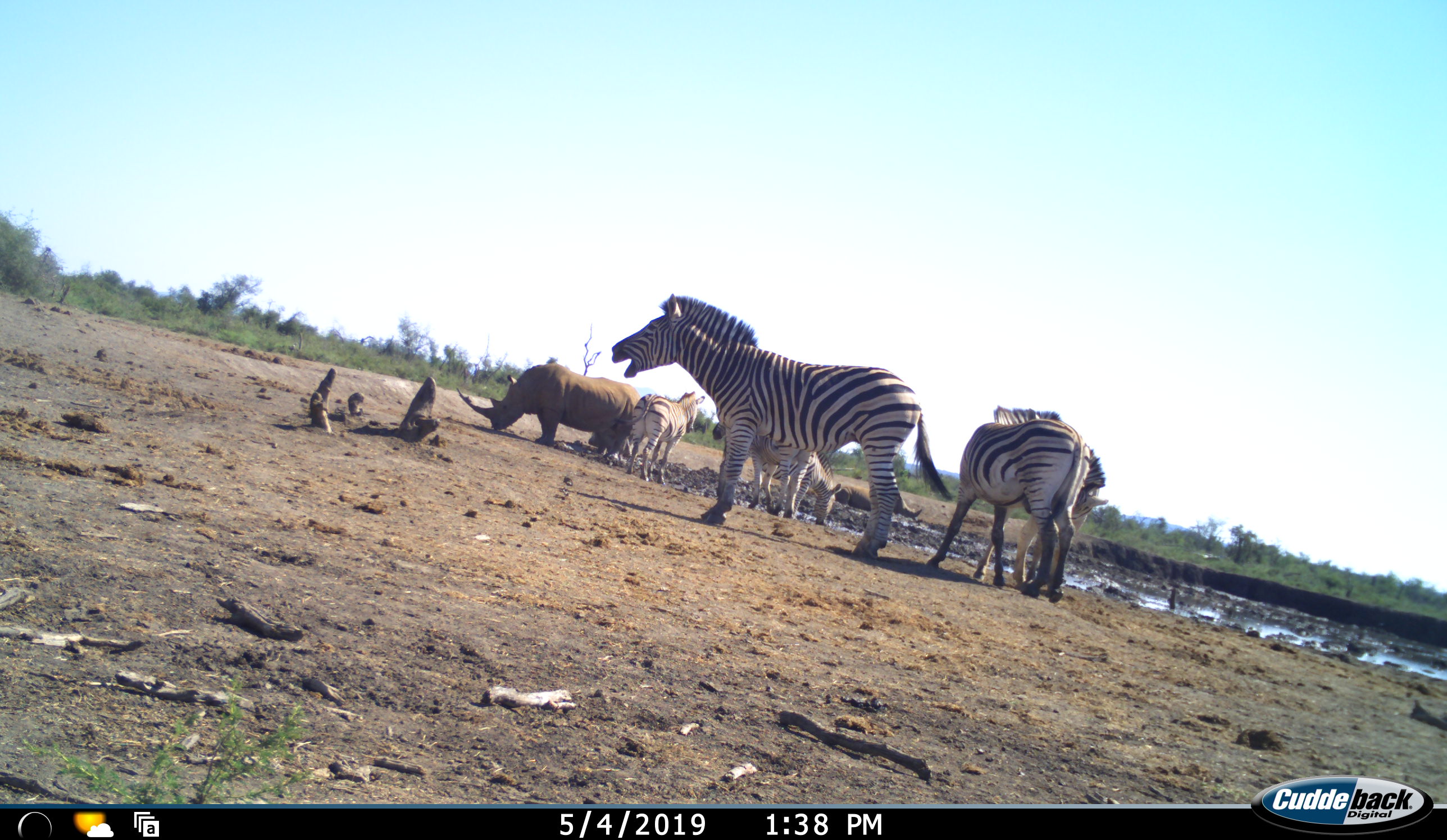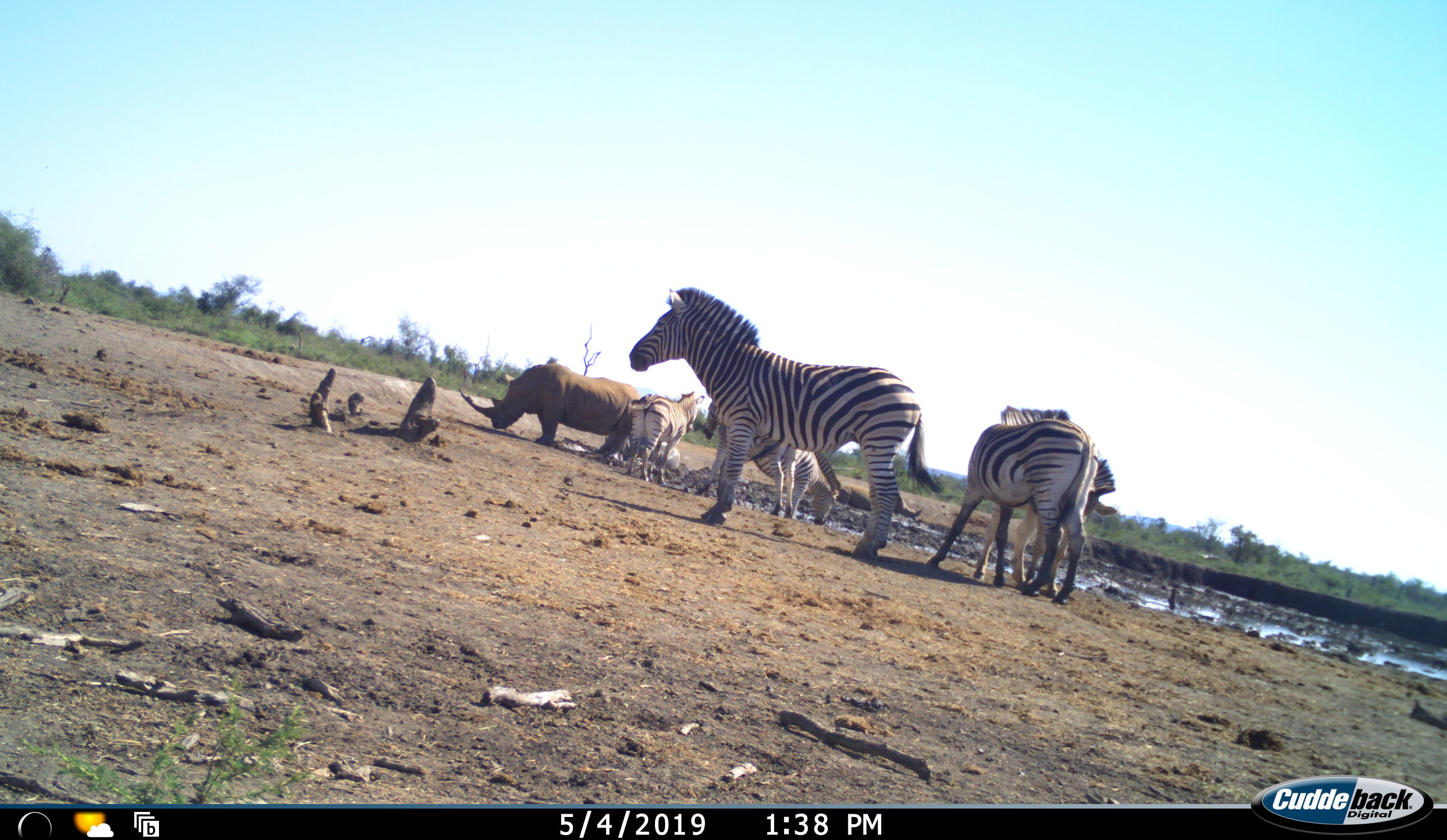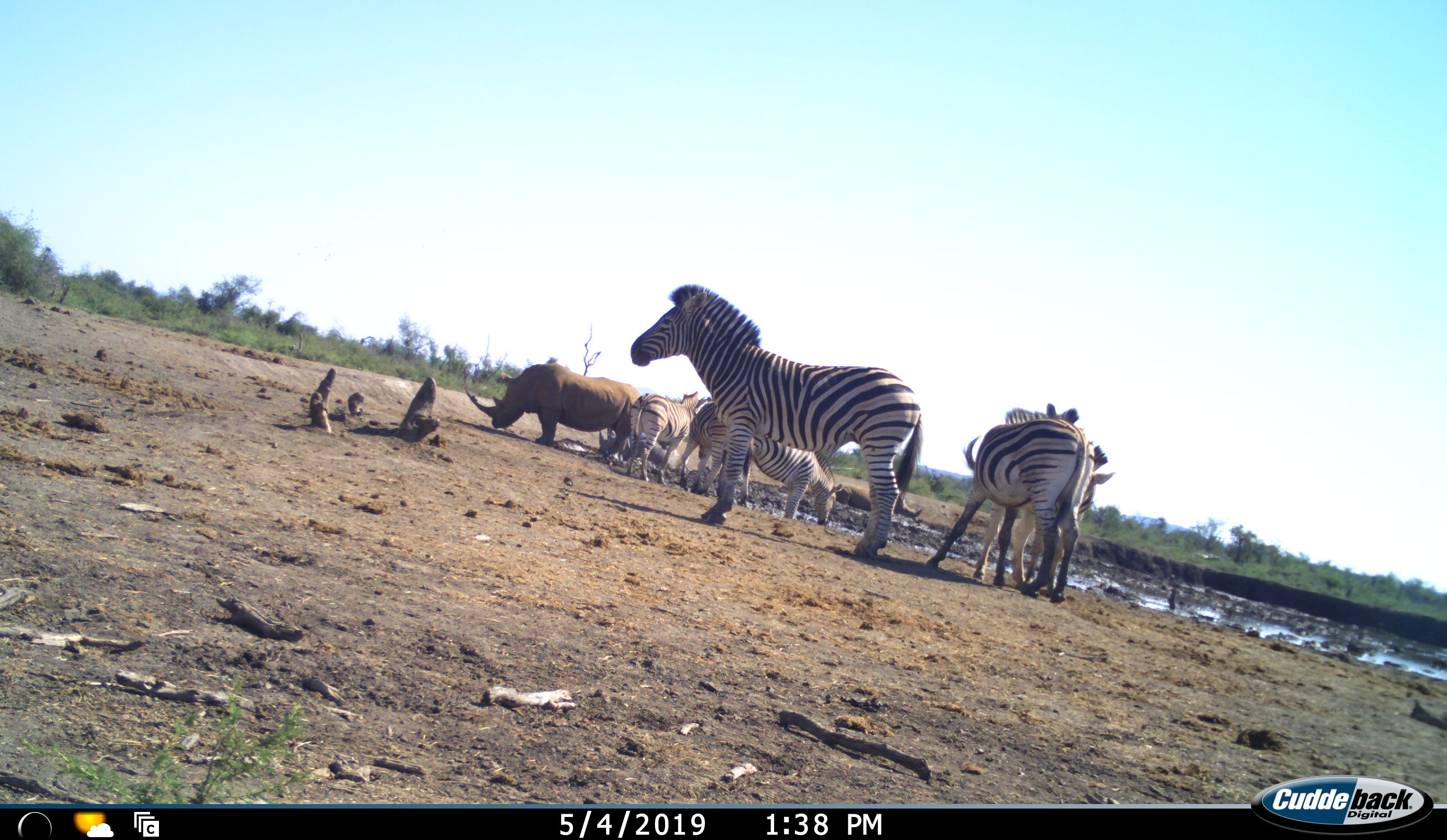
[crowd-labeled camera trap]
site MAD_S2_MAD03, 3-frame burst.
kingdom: Animalia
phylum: Chordata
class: Mammalia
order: Perissodactyla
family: Rhinocerotidae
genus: Ceratotherium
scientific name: Ceratotherium simum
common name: white rhinoceros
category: rhinoceroswhite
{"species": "rhinoceroswhite (white rhinoceros) (Ceratotherium simum)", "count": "1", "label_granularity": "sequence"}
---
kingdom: Animalia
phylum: Chordata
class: Mammalia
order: Perissodactyla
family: Equidae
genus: Equus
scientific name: Equus quagga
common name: plains zebra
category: zebraplains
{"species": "zebraplains (plains zebra) (Equus quagga)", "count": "6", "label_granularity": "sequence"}